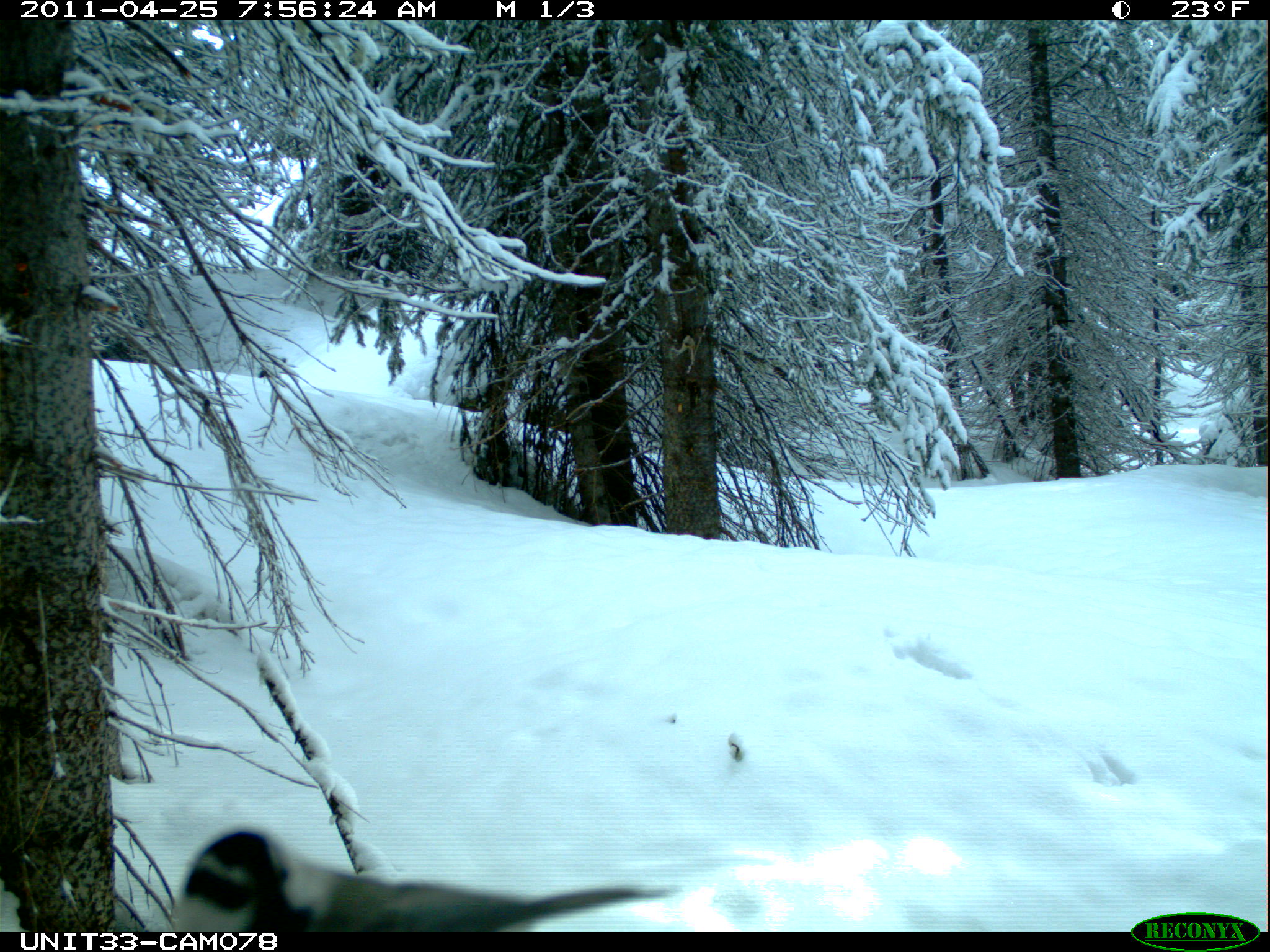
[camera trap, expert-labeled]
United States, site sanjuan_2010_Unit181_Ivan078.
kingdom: Animalia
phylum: Chordata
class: Aves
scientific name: Aves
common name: birds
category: unidentified bird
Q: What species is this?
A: Unidentified bird (birds) (Aves).